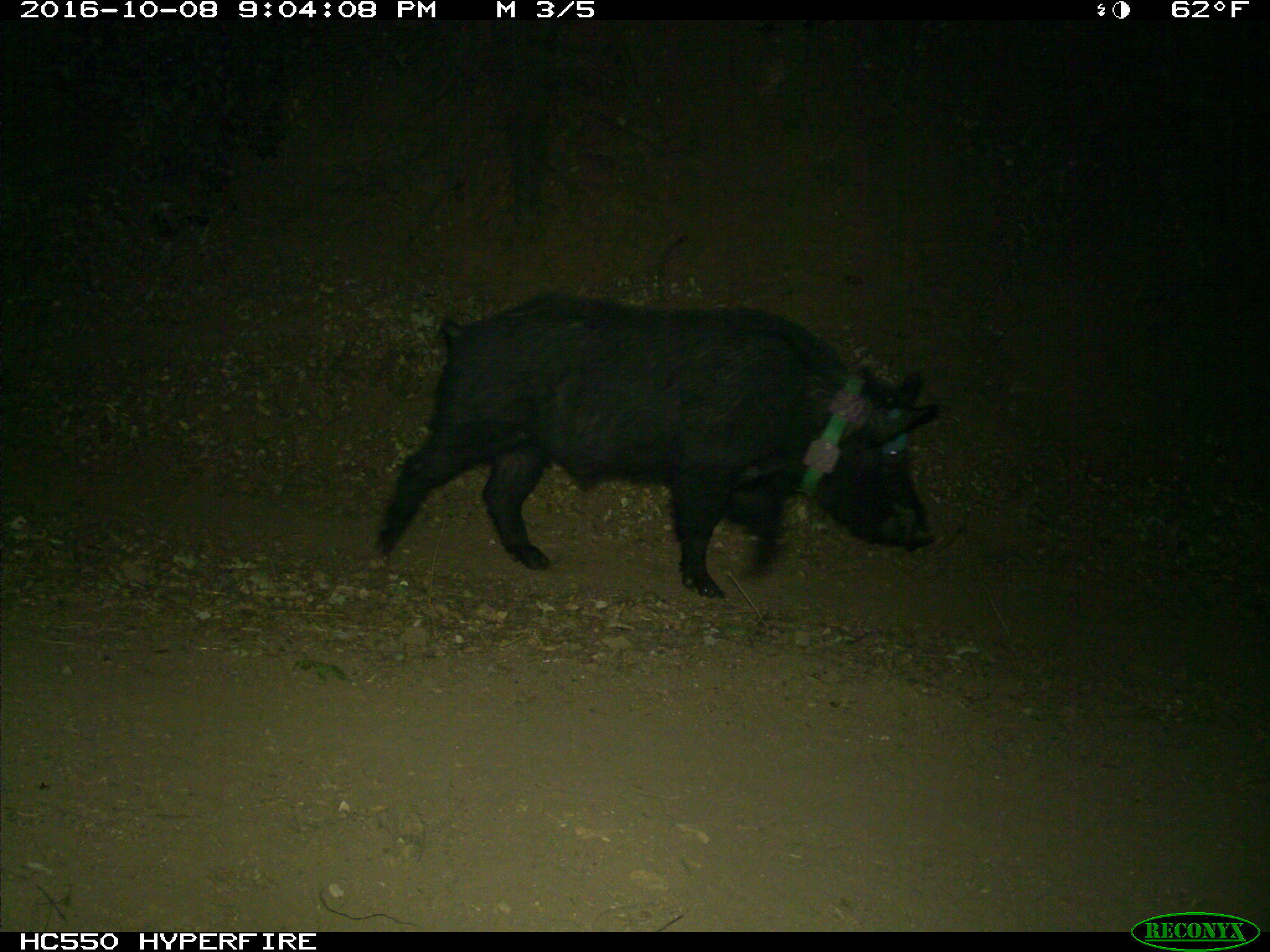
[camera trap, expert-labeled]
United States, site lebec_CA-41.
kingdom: Animalia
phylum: Chordata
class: Mammalia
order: Artiodactyla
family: Suidae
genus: Sus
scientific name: Sus scrofa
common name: wild boar